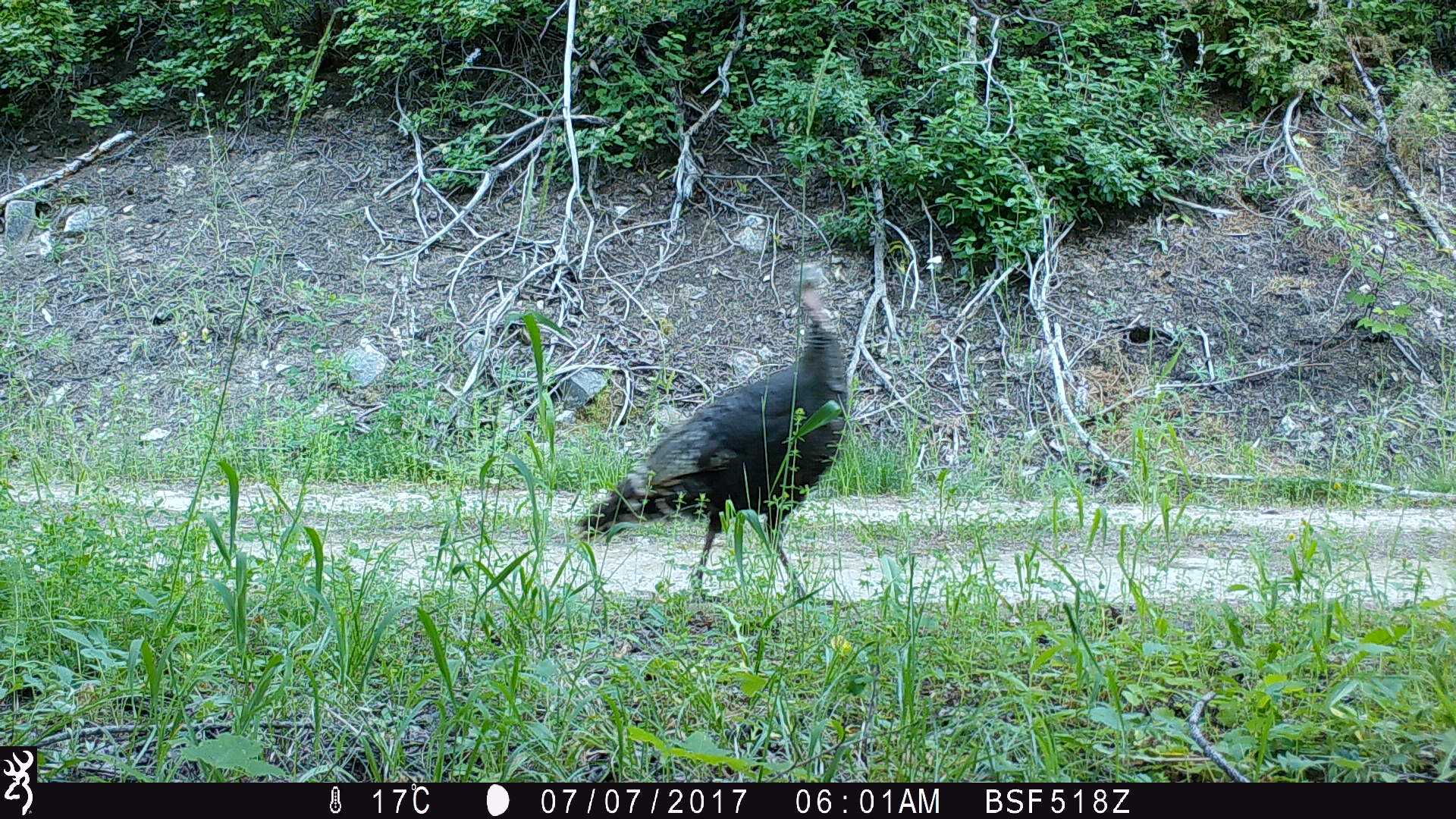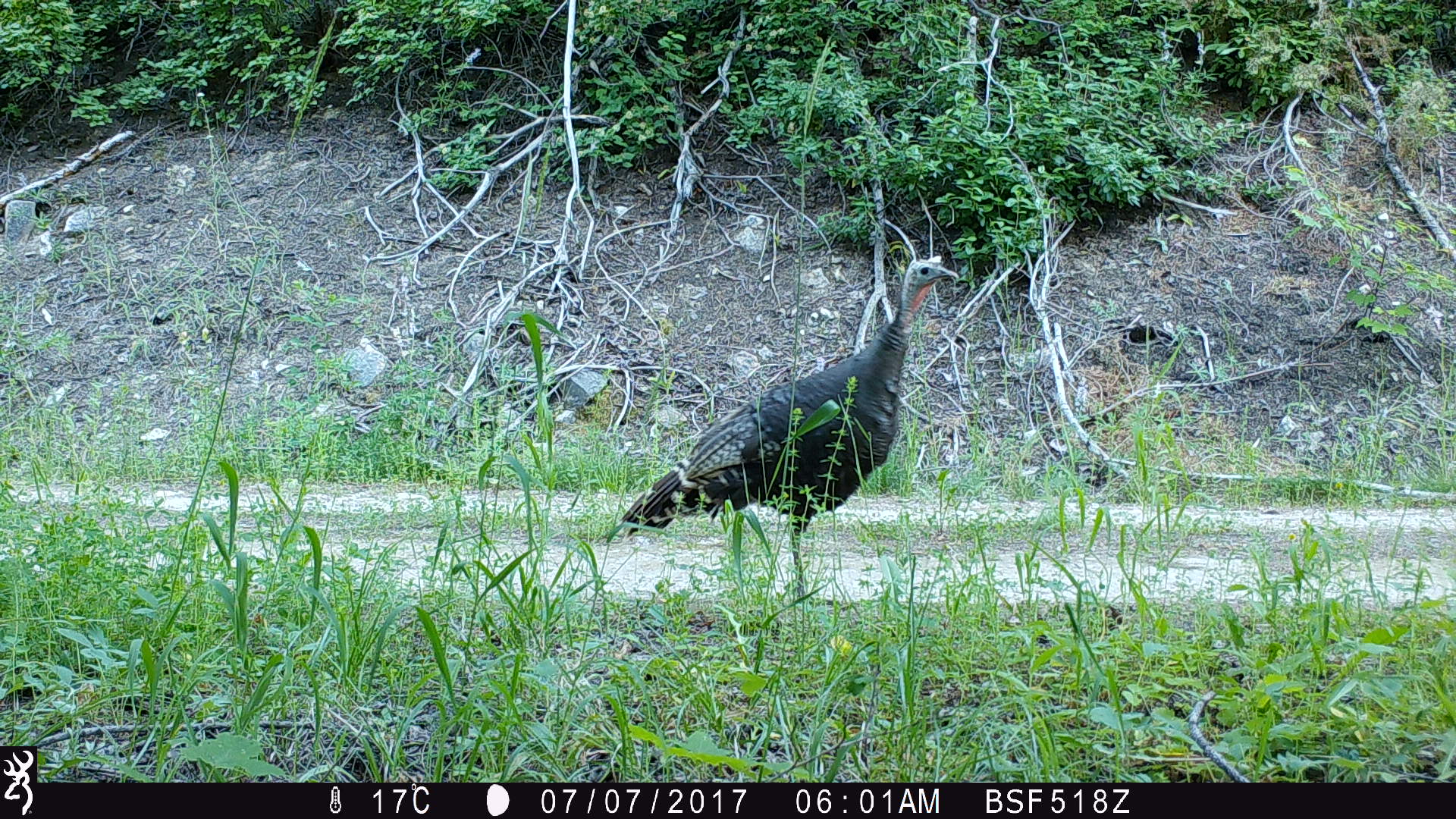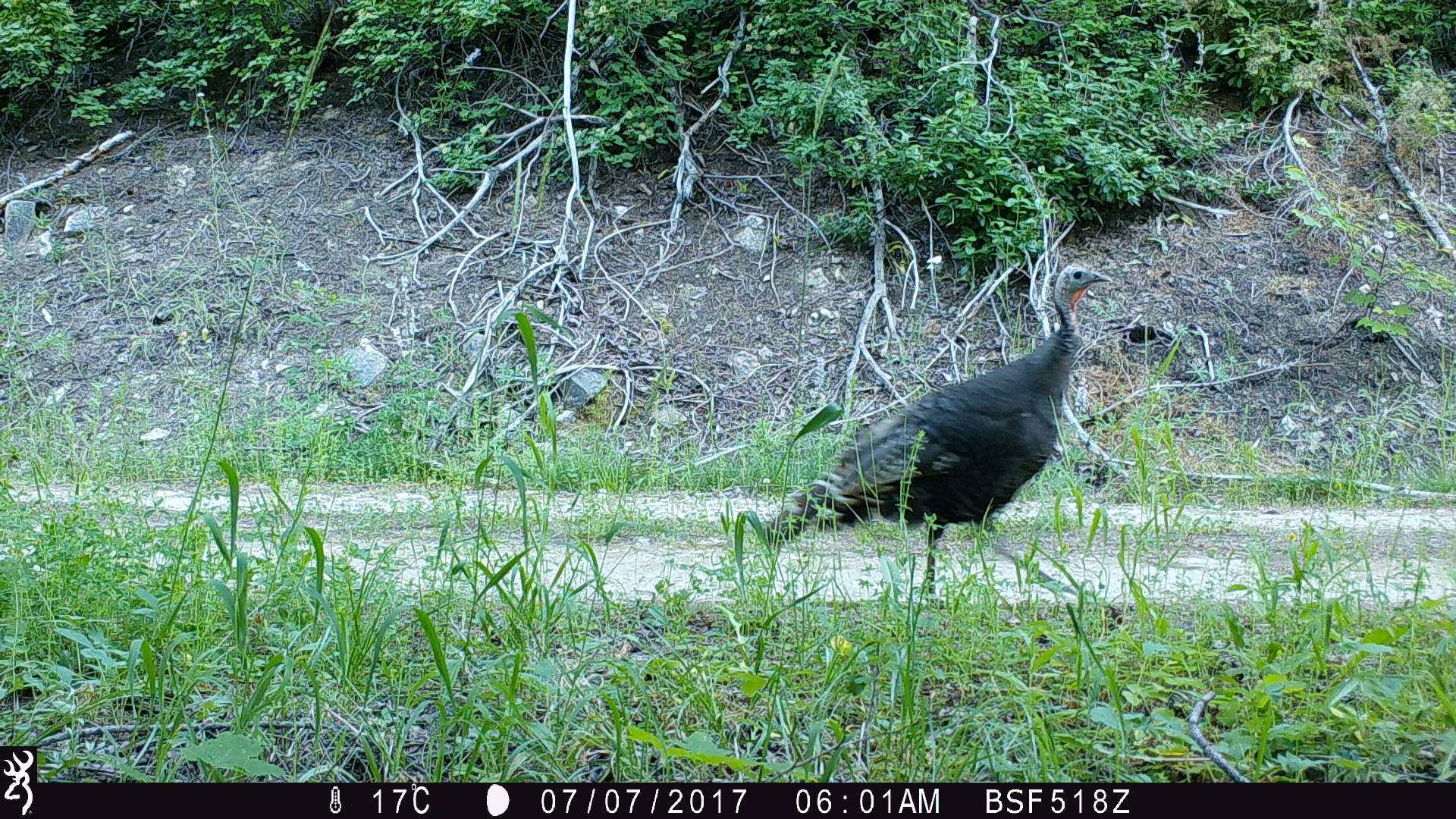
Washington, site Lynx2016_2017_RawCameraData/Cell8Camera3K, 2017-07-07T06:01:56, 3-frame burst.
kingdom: Animalia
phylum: Chordata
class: Aves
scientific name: Aves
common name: birds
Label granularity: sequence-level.